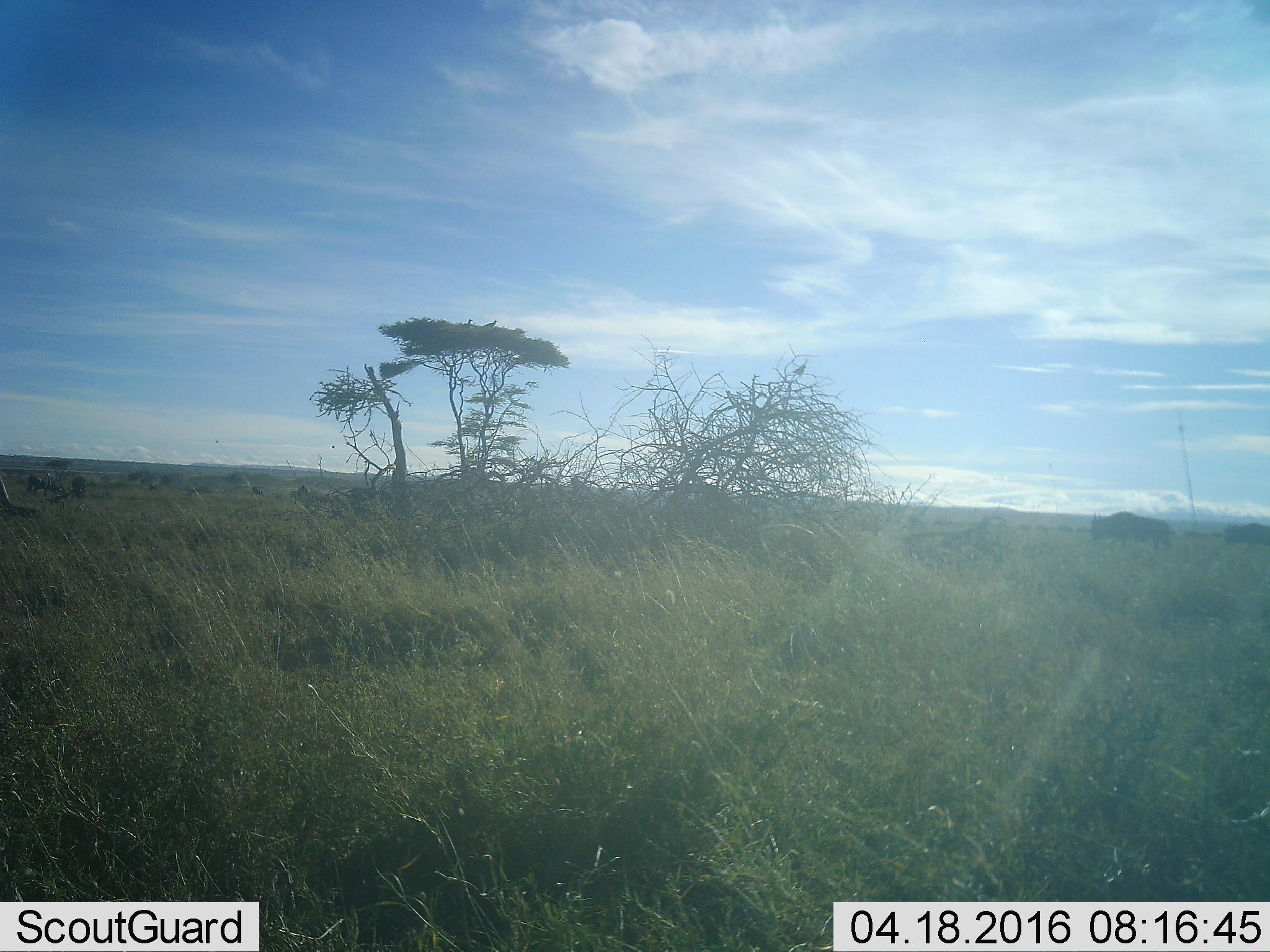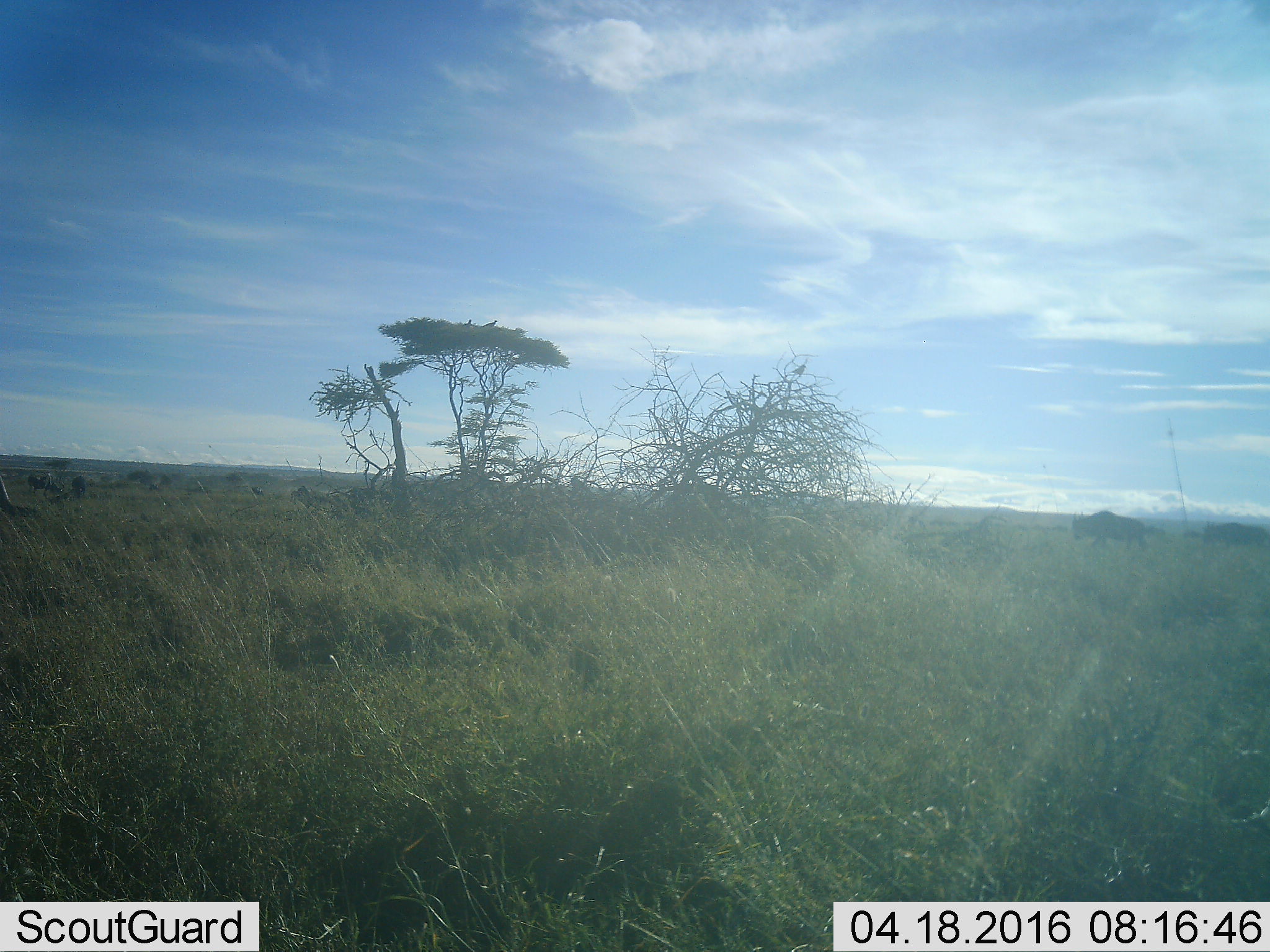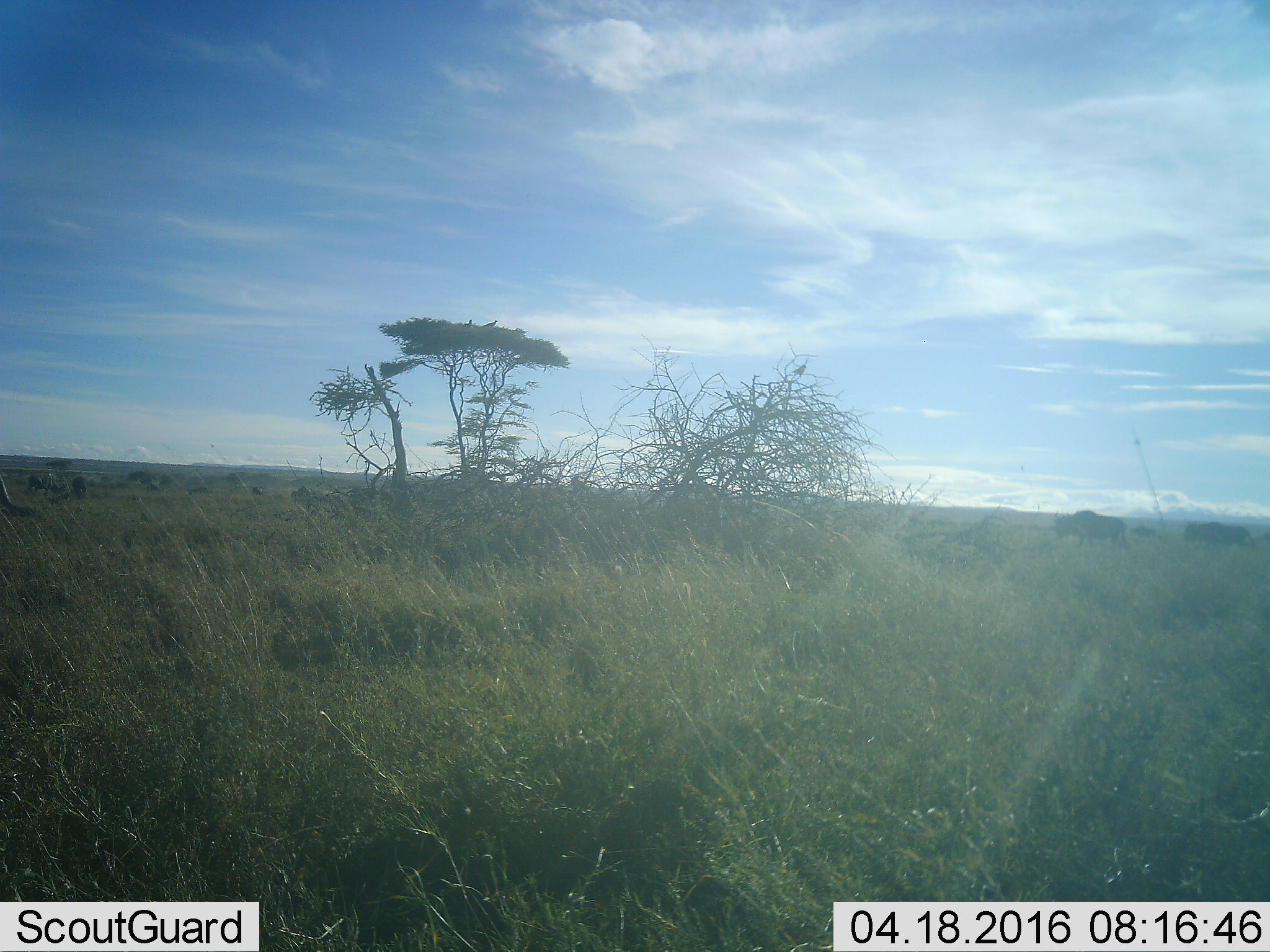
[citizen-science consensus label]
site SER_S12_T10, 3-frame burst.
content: unidentified animal